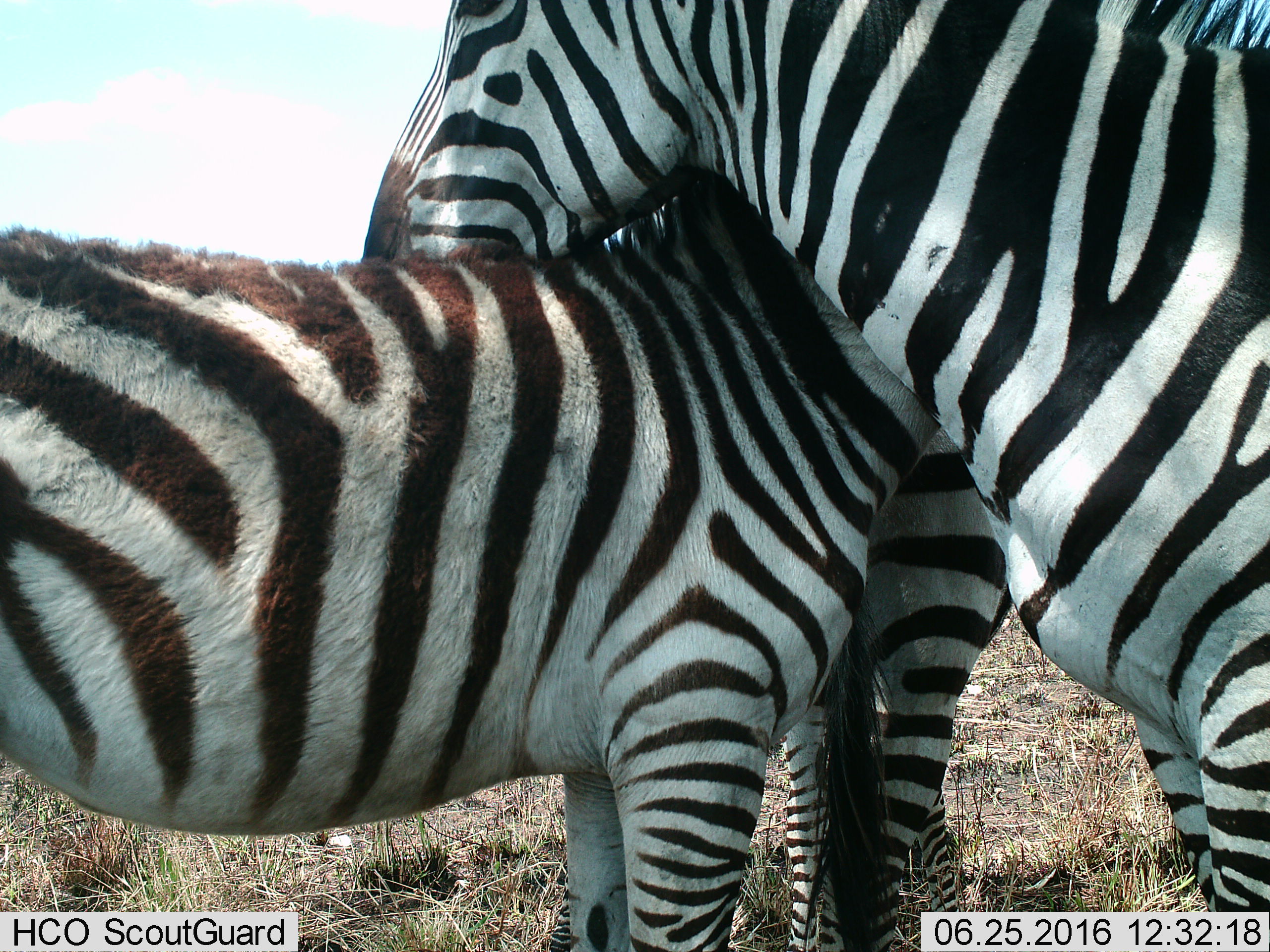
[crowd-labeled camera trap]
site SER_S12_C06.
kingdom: Animalia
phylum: Chordata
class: Mammalia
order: Perissodactyla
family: Equidae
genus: Equus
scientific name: Equus quagga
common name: plains zebra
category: zebraplains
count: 3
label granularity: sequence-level